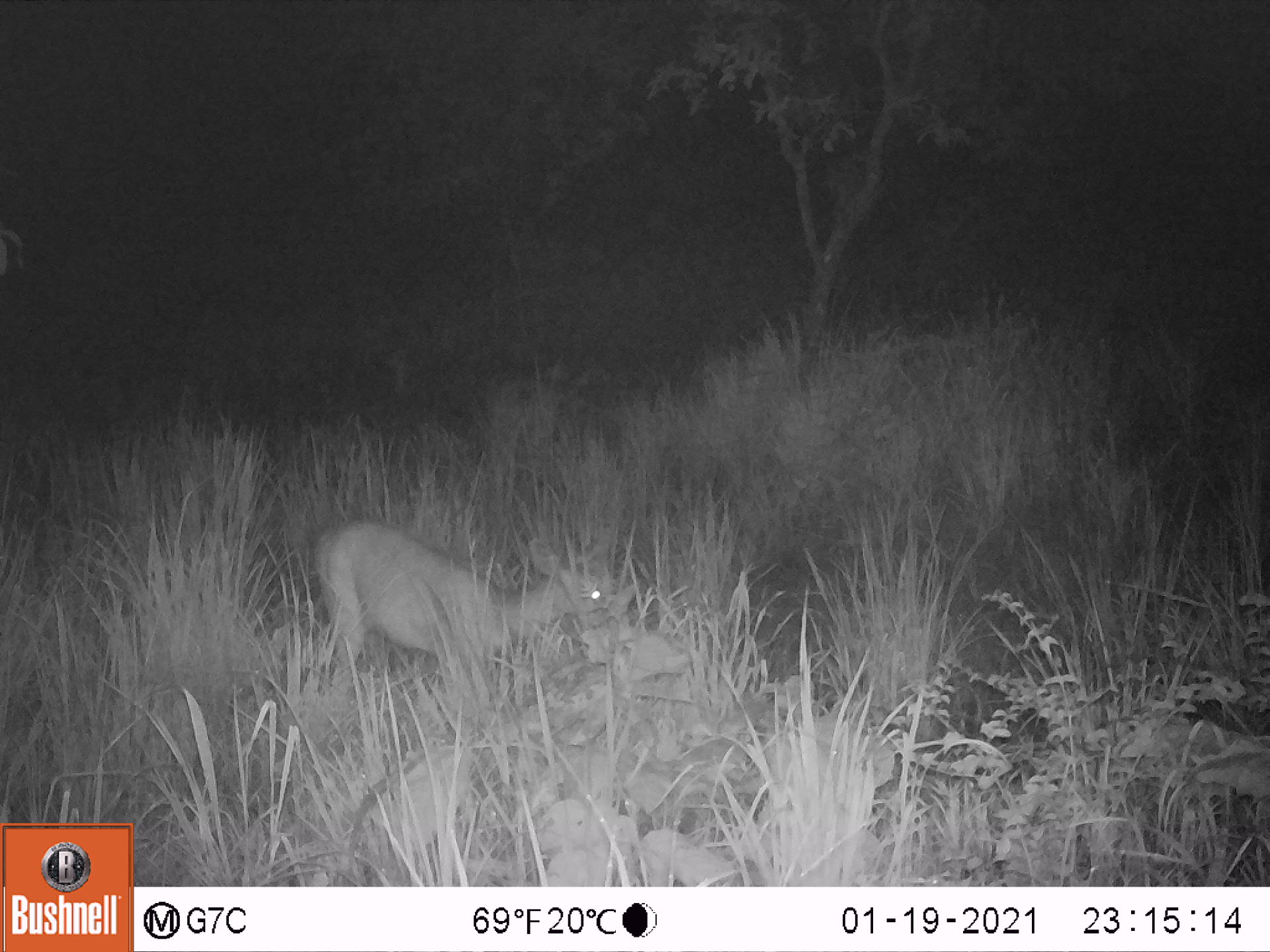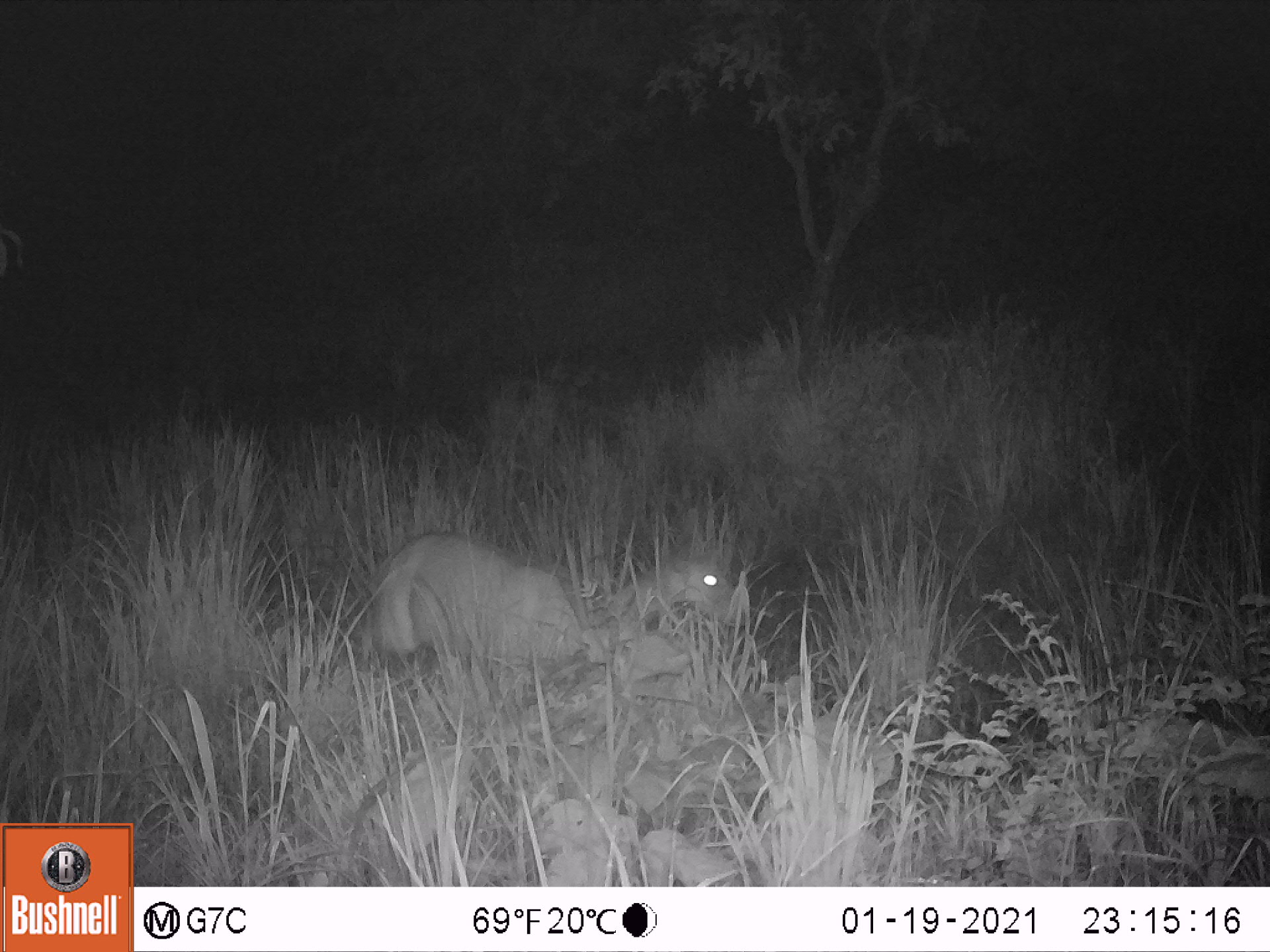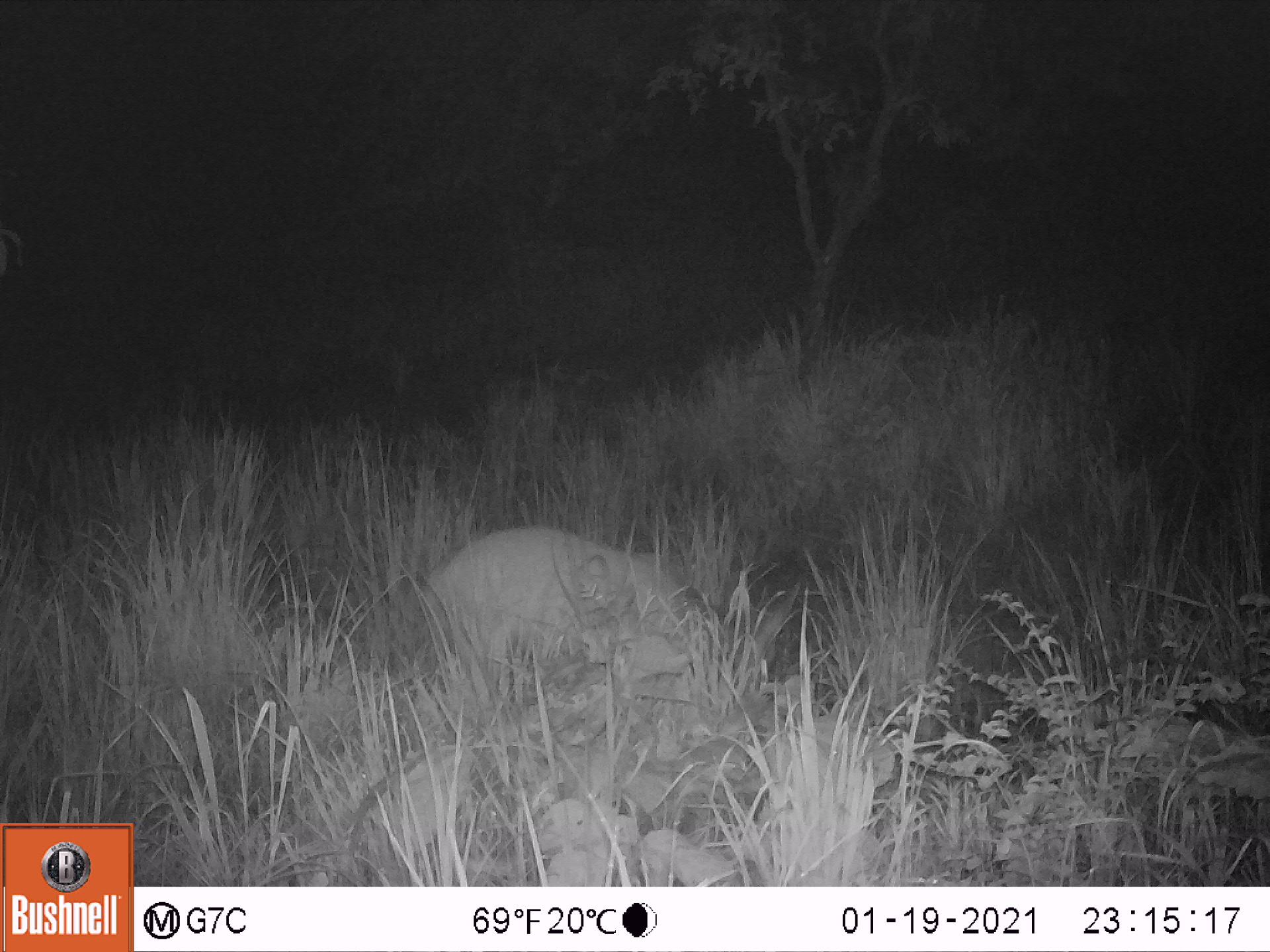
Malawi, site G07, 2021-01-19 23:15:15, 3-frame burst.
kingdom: Animalia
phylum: Chordata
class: Mammalia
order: Artiodactyla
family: Bovidae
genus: Tragelaphus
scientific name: Tragelaphus sylvaticus sylvaticus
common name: cape bushbuck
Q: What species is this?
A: Cape bushbuck (Tragelaphus sylvaticus sylvaticus).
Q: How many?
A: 1.